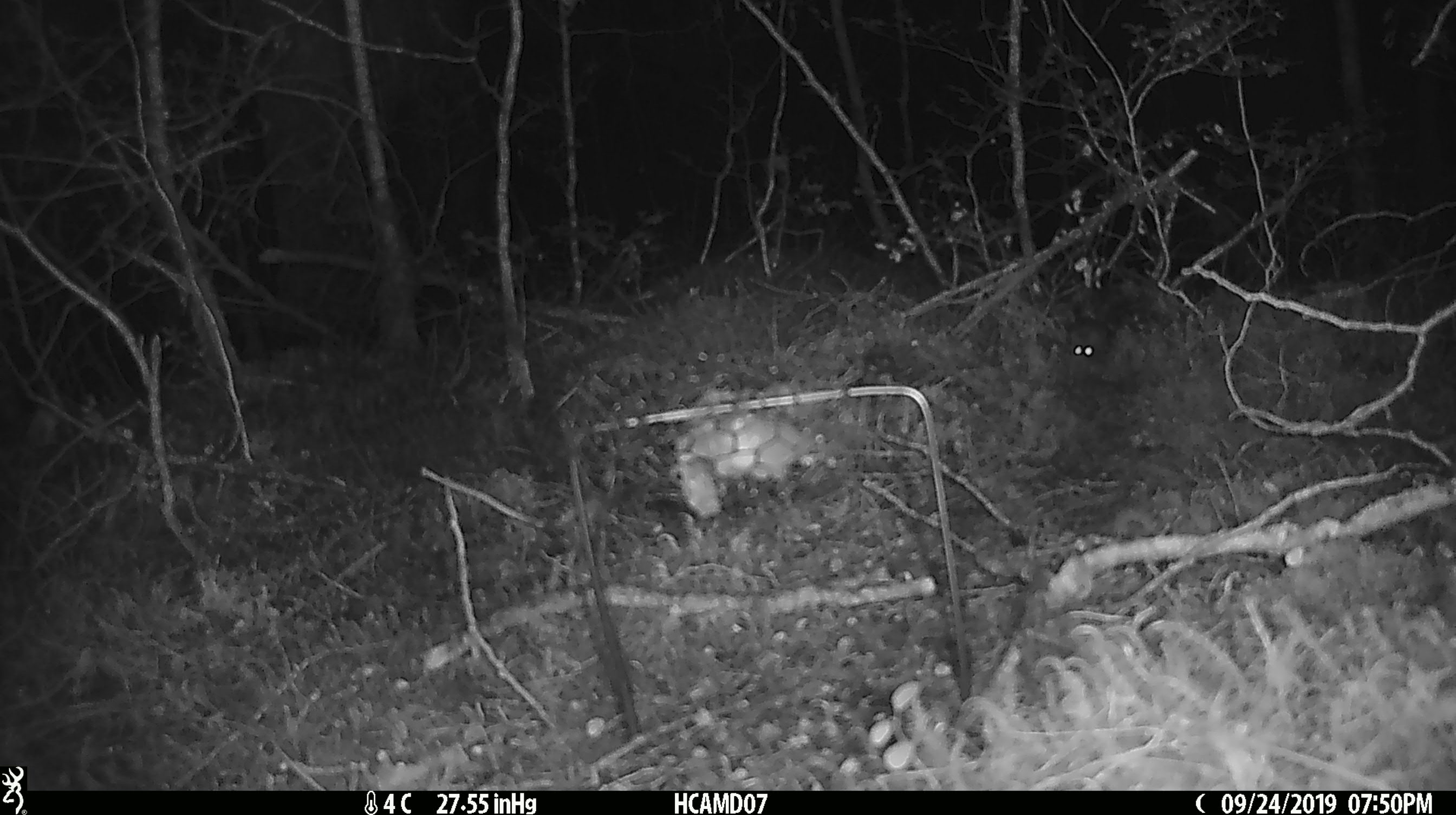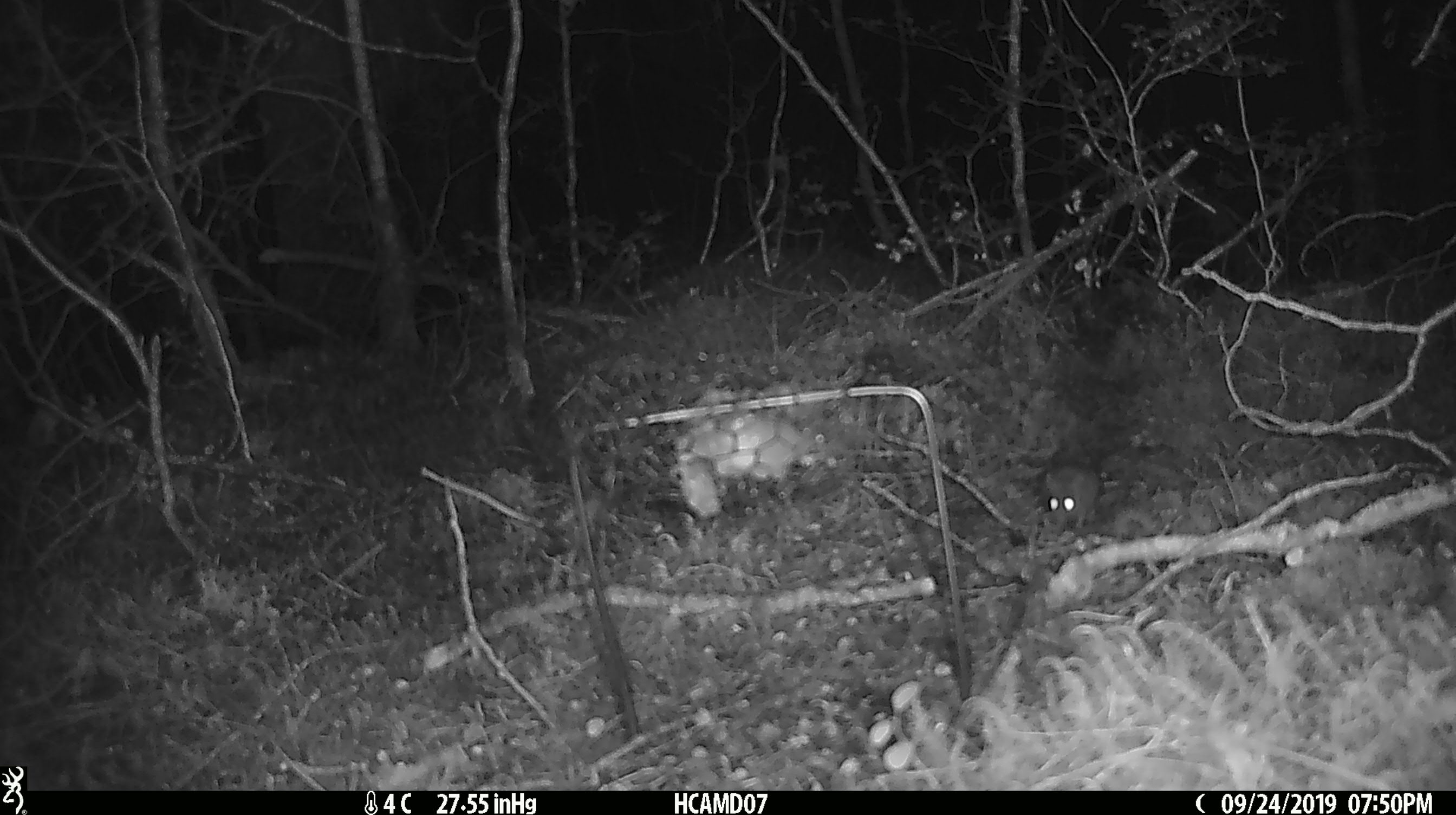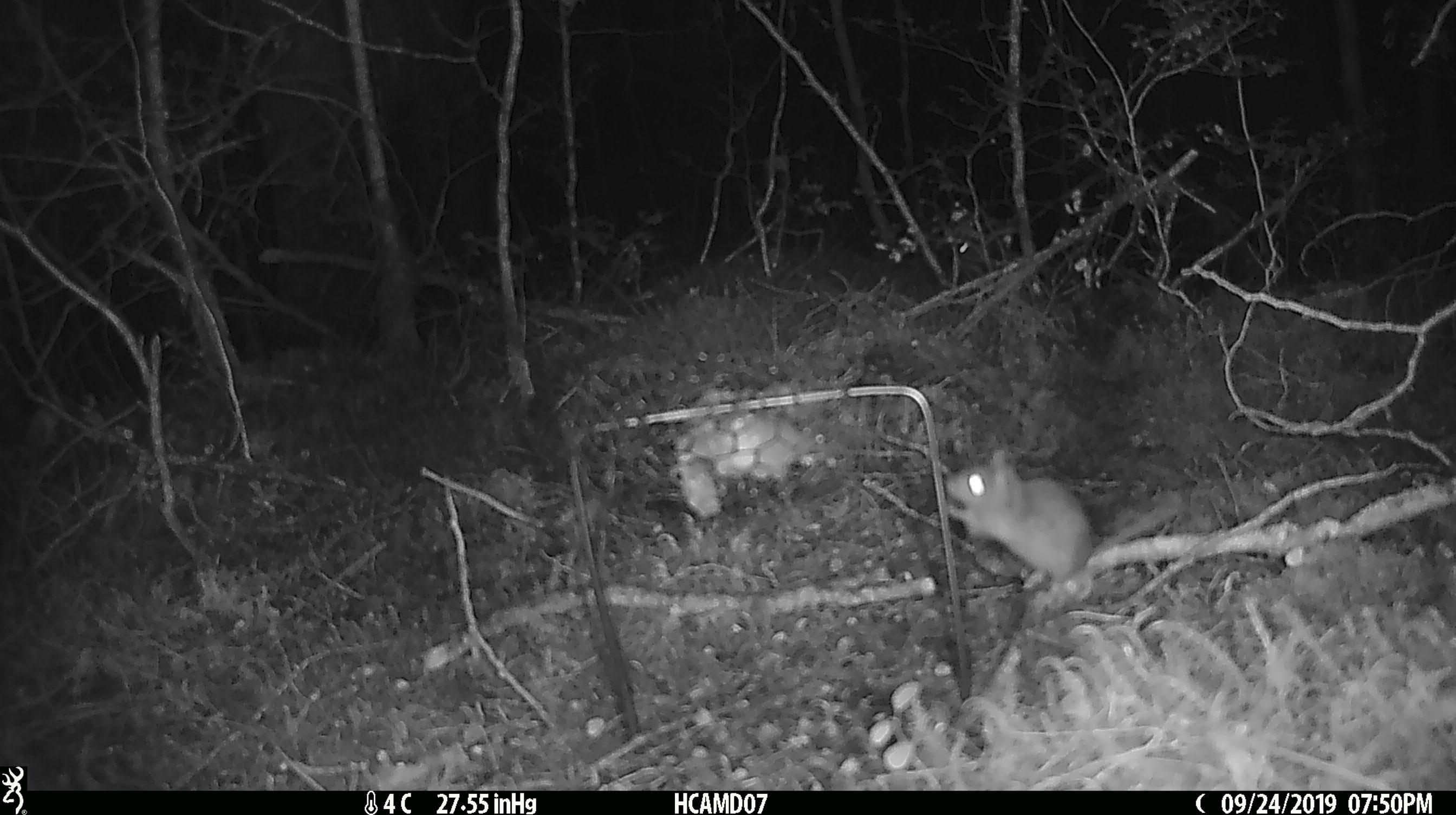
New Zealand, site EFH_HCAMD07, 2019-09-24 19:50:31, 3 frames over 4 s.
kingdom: Animalia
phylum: Chordata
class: Mammalia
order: Rodentia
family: Muridae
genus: Mus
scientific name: Mus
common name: mouse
Mouse (Mus).